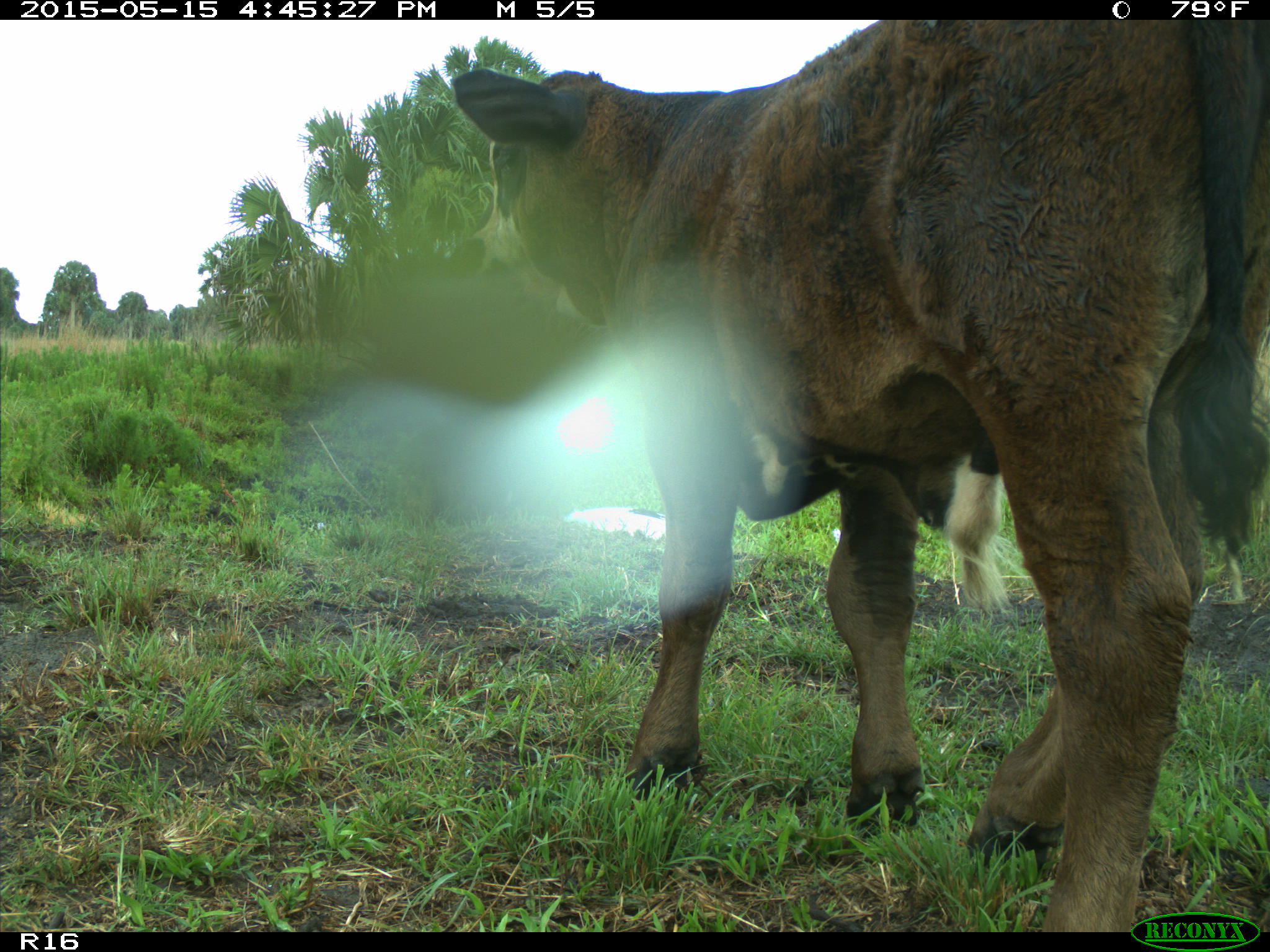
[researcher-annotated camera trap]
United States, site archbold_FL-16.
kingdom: Animalia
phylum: Chordata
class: Mammalia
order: Artiodactyla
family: Bovidae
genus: Bos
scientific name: Bos taurus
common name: domestic cow